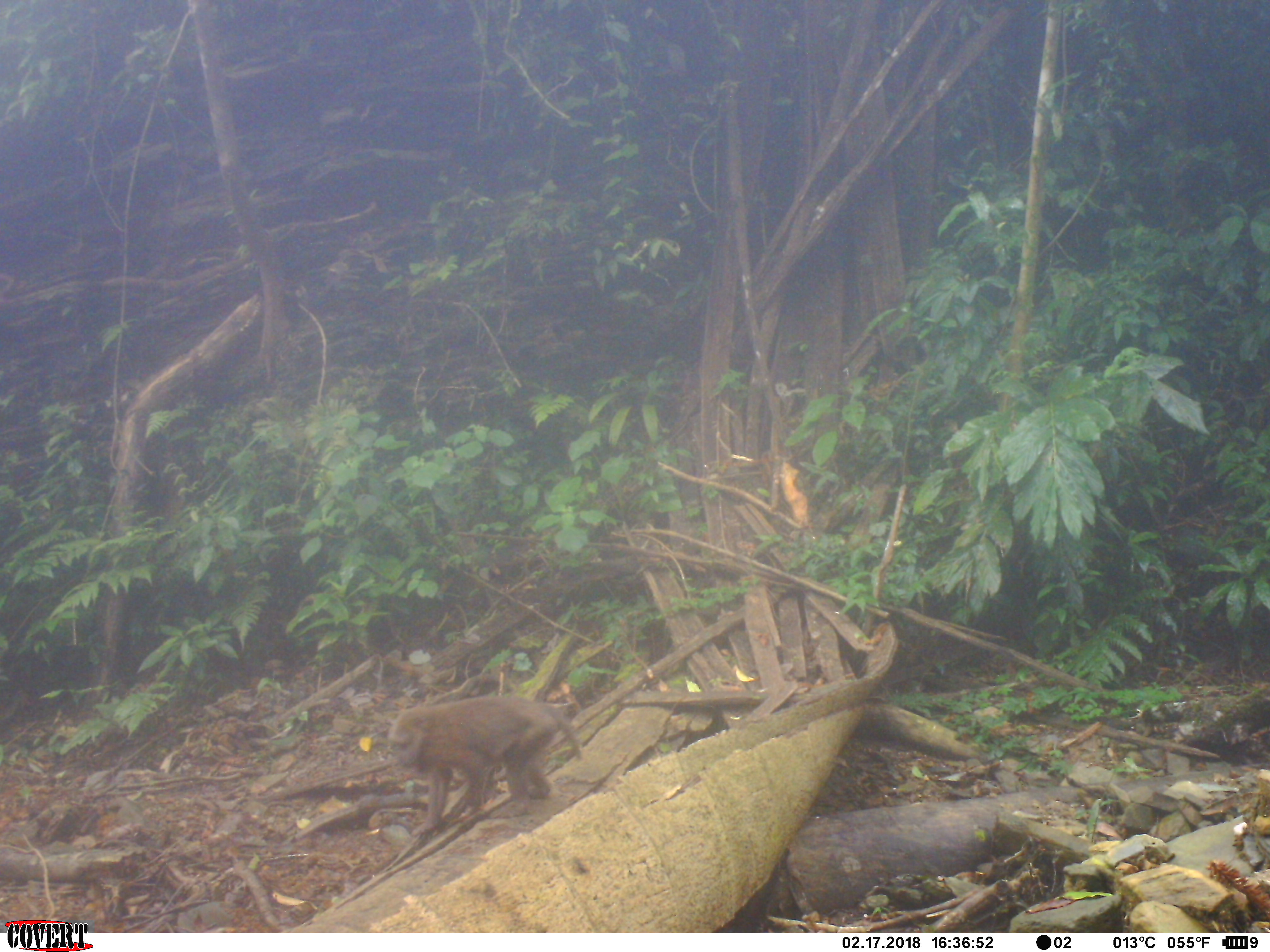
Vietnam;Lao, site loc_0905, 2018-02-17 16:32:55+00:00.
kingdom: Animalia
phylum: Chordata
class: Mammalia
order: Primates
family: Cercopithecidae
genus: Macaca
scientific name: Macaca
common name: macaque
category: macaque not stump tailed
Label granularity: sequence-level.